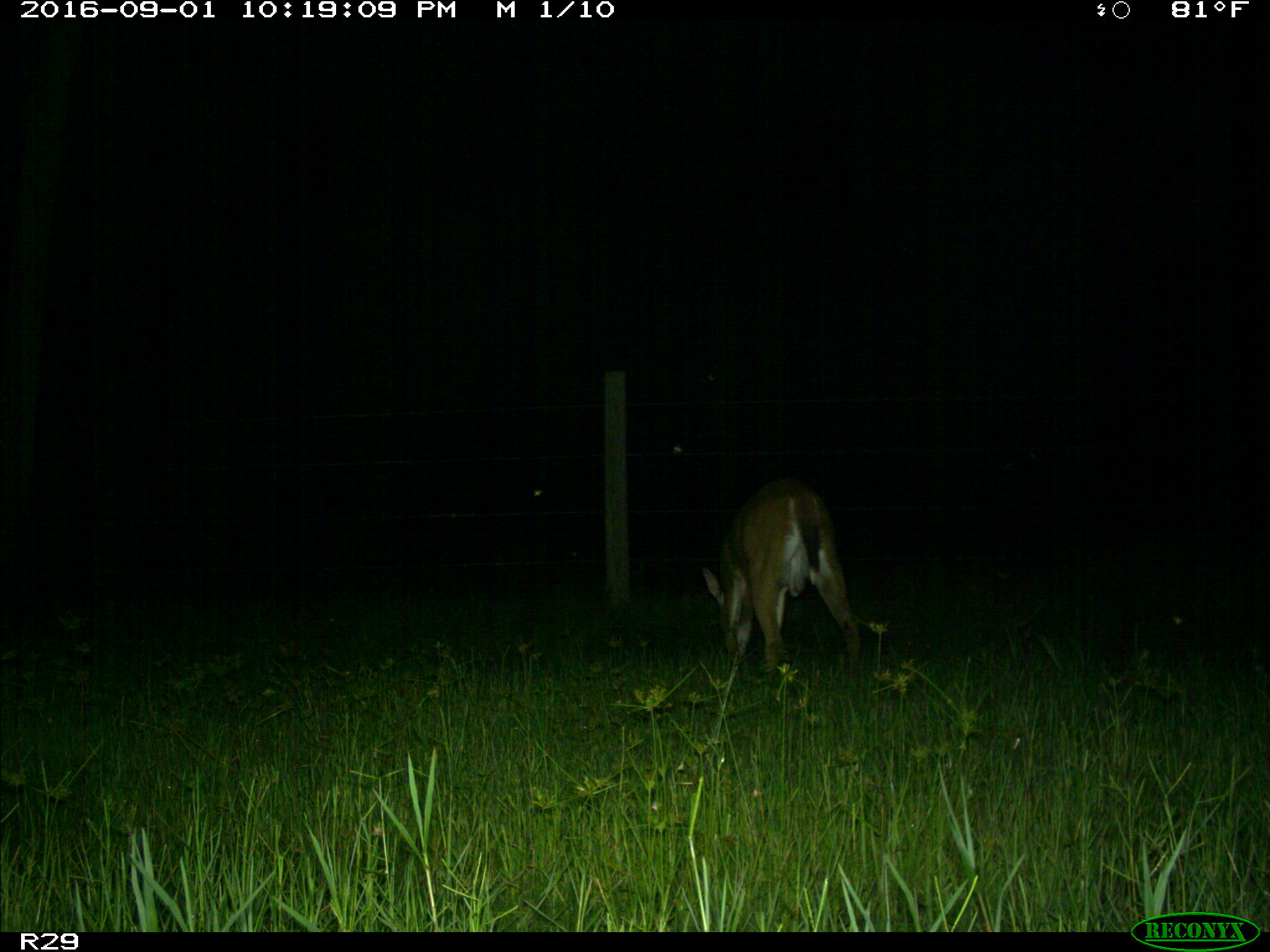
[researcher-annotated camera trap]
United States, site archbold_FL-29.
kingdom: Animalia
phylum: Chordata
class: Mammalia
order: Artiodactyla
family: Cervidae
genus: Odocoileus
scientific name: Odocoileus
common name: deer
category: unidentified deer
Unidentified deer (deer) (Odocoileus).